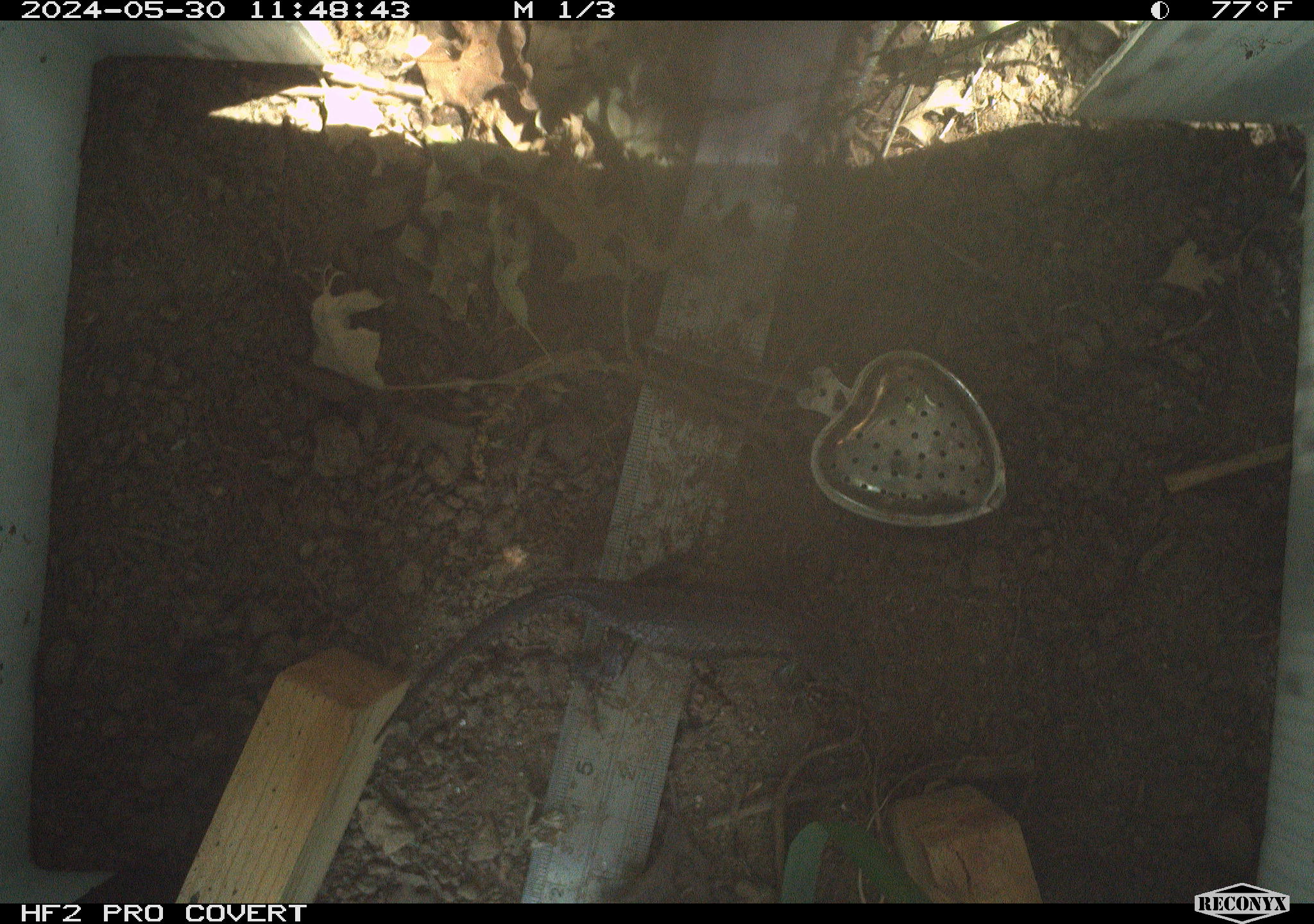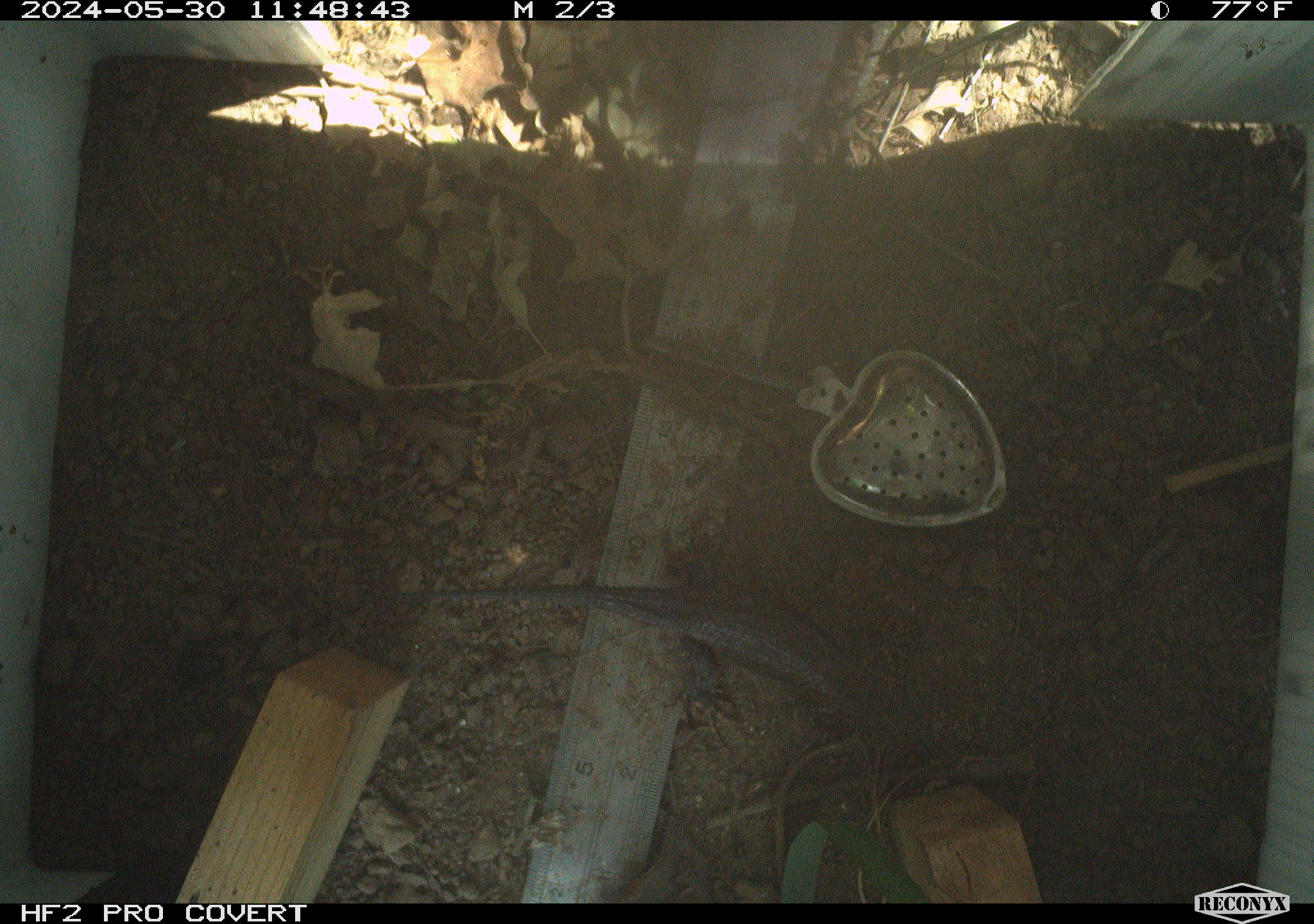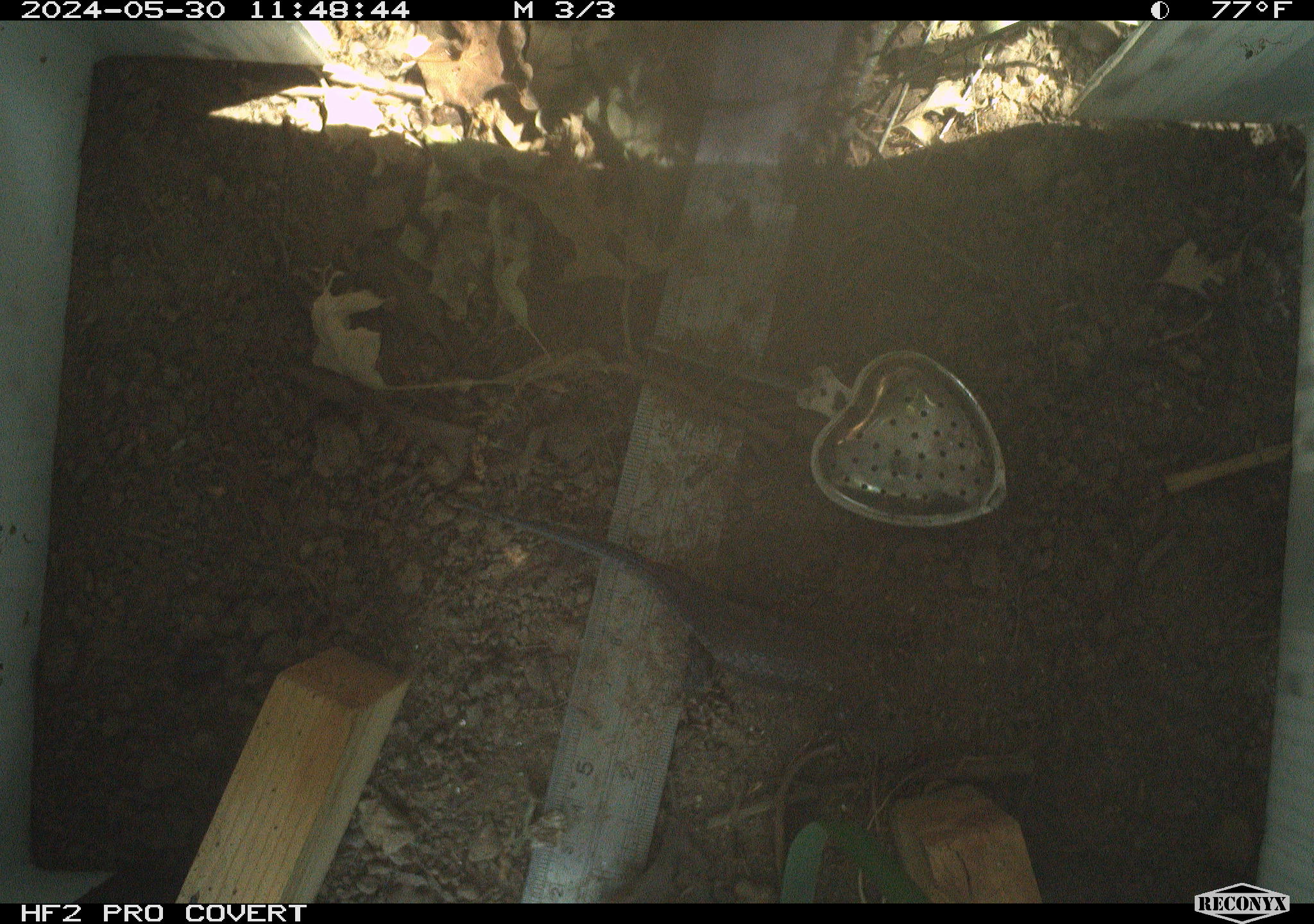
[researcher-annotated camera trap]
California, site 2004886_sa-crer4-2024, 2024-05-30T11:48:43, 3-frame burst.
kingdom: Animalia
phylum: Chordata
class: Reptilia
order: Squamata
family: Phrynosomatidae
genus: Sceloporus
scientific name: Sceloporus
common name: spiny lizards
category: sceloporus species